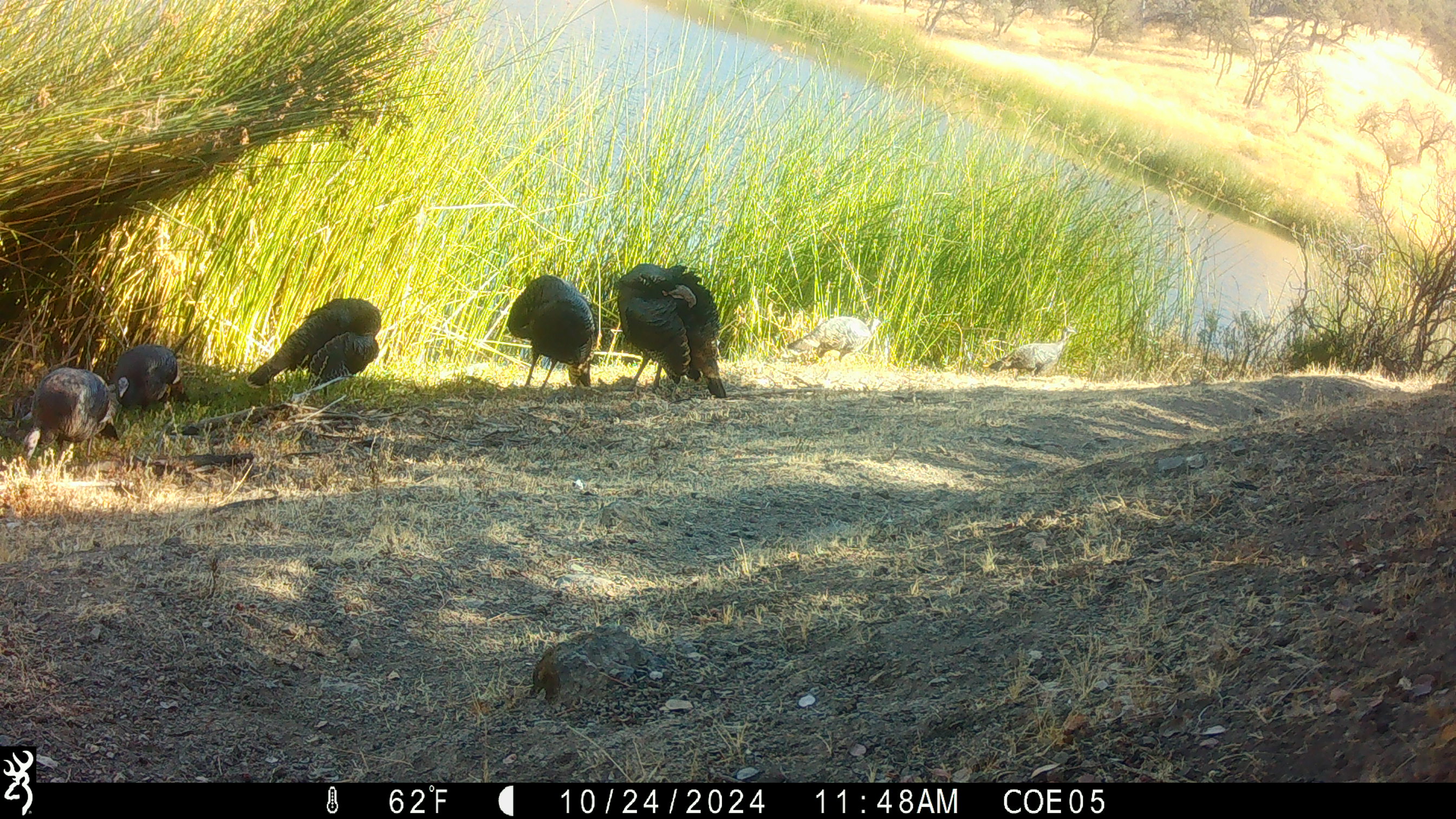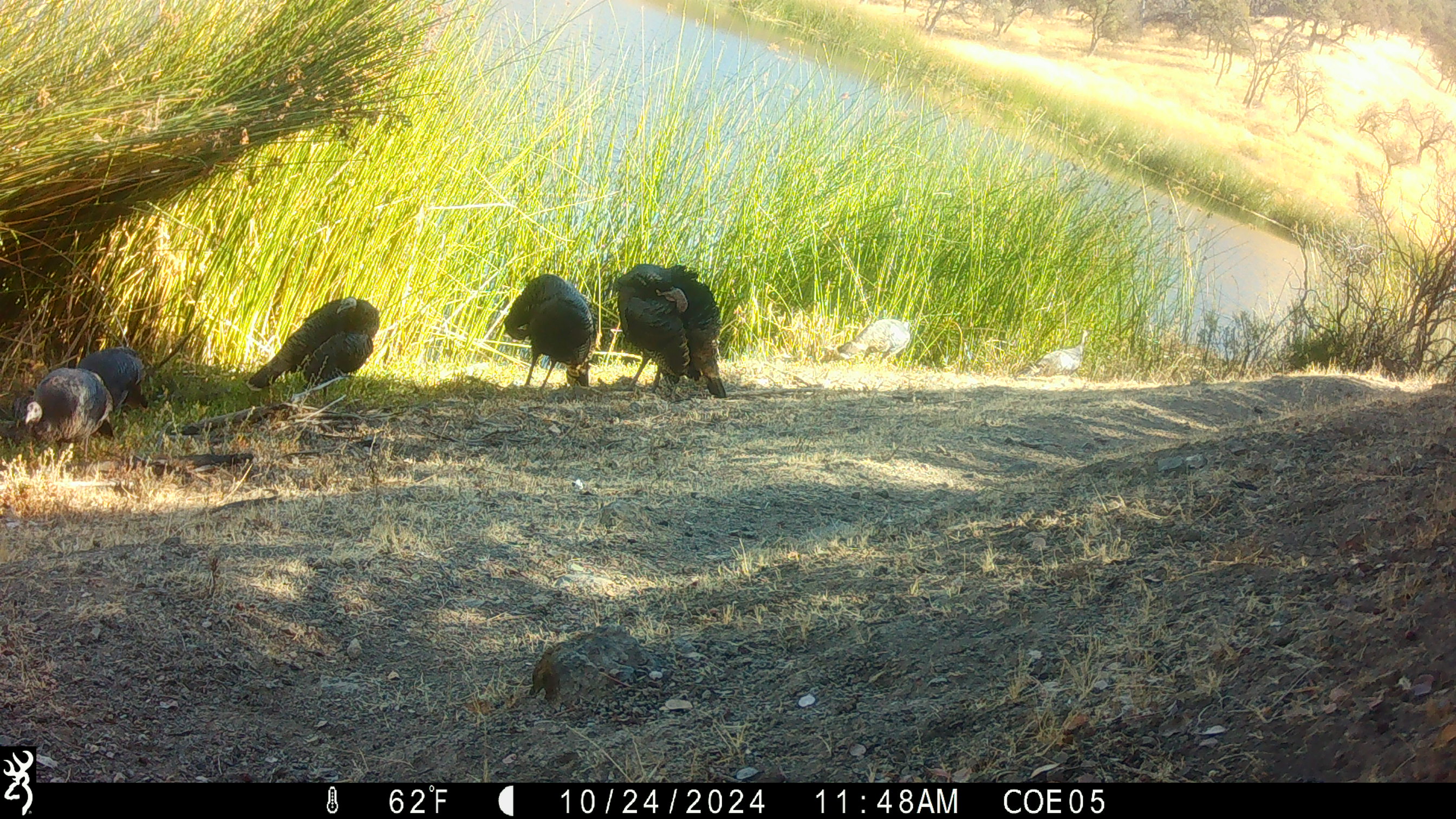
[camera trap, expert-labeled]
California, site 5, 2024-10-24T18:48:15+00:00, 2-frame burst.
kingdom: Animalia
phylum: Chordata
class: Aves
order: Galliformes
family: Phasianidae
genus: Meleagris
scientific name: Meleagris gallopavo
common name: turkey